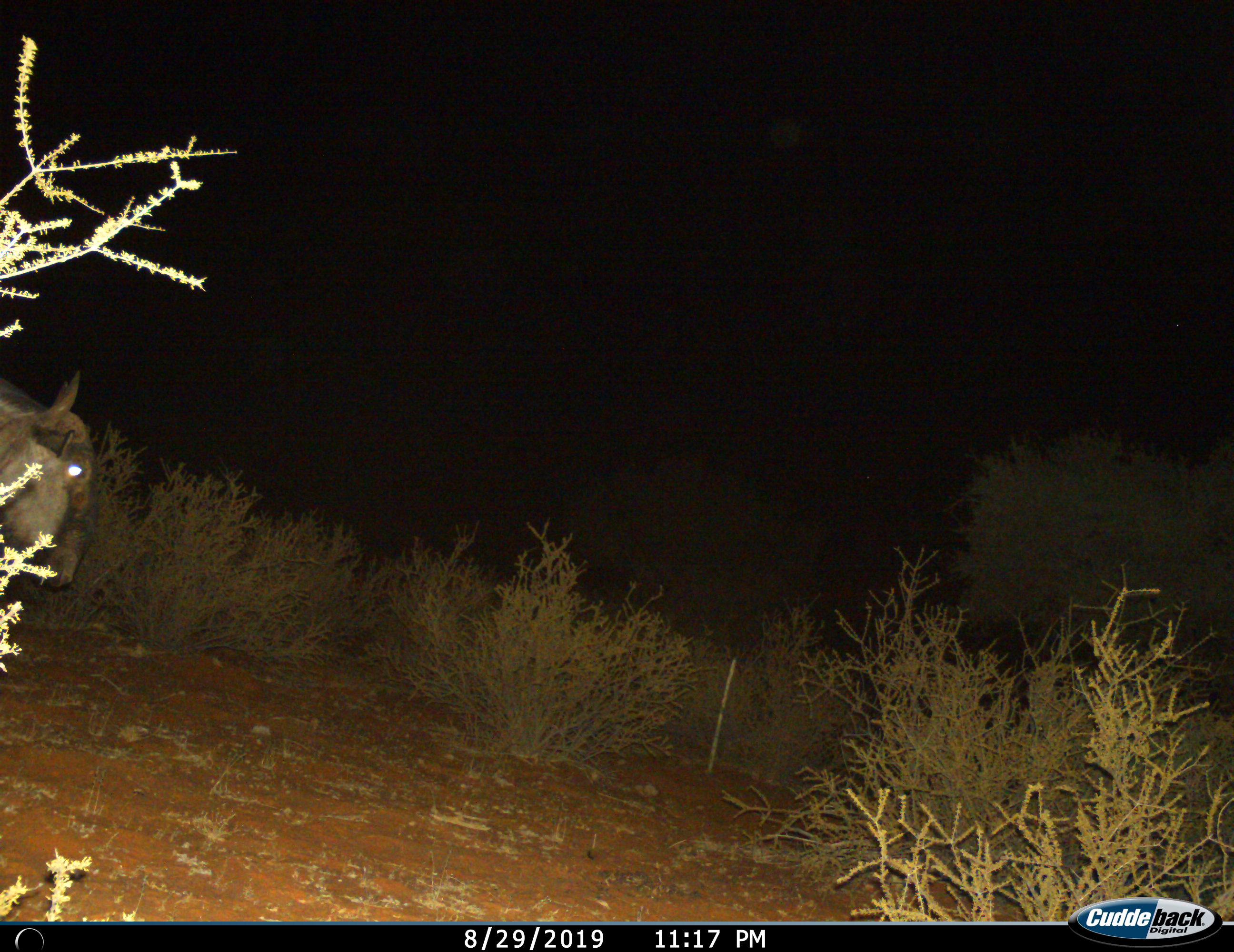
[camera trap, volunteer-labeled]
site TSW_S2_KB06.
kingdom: Animalia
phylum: Chordata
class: Mammalia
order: Artiodactyla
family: Bovidae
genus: Connochaetes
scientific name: Connochaetes taurinus taurinus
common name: blue wildebeest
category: wildebeestblue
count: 1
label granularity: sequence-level